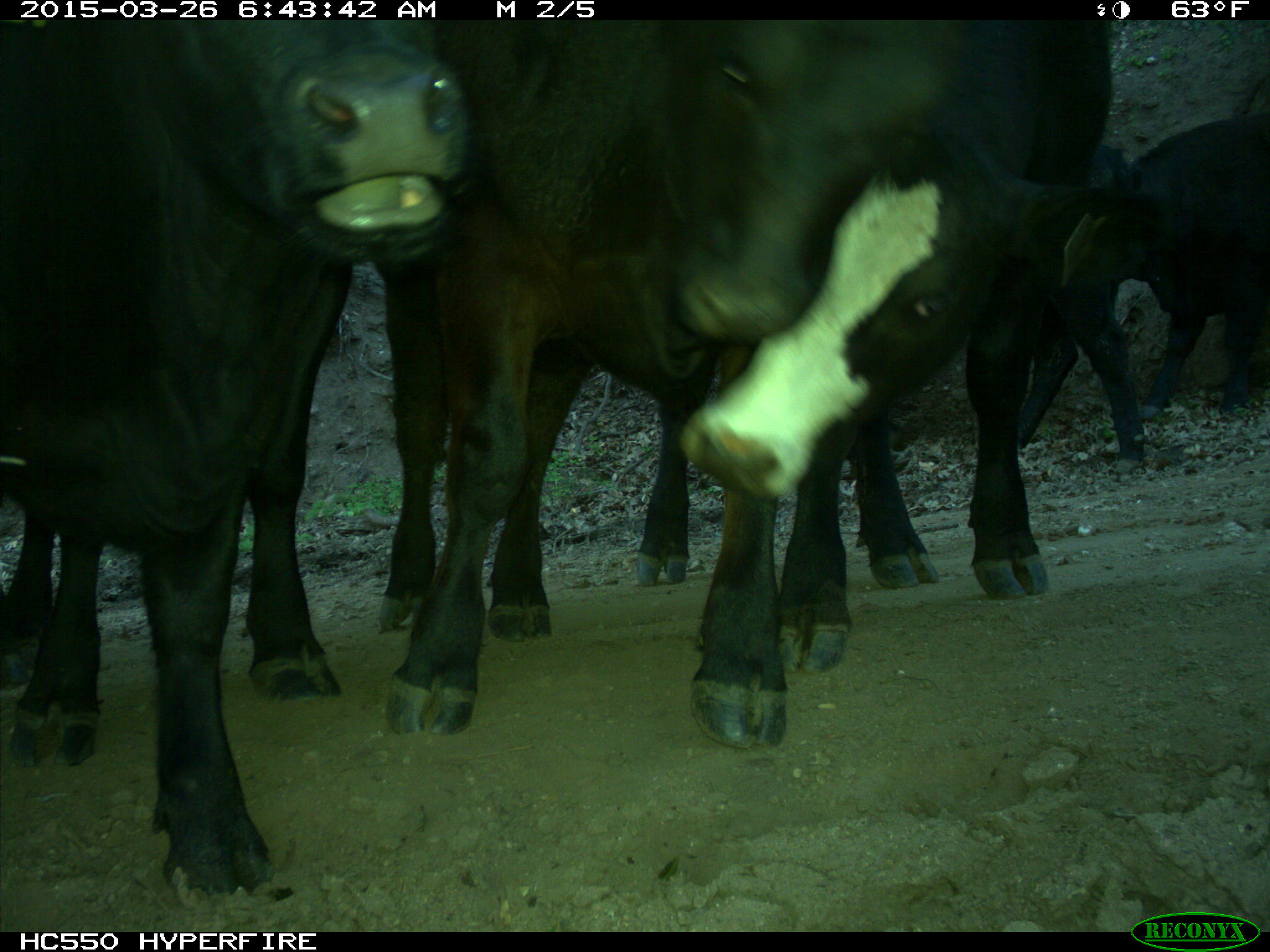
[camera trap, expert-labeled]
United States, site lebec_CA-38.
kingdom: Animalia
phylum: Chordata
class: Mammalia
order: Artiodactyla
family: Bovidae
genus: Bos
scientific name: Bos taurus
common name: domestic cow